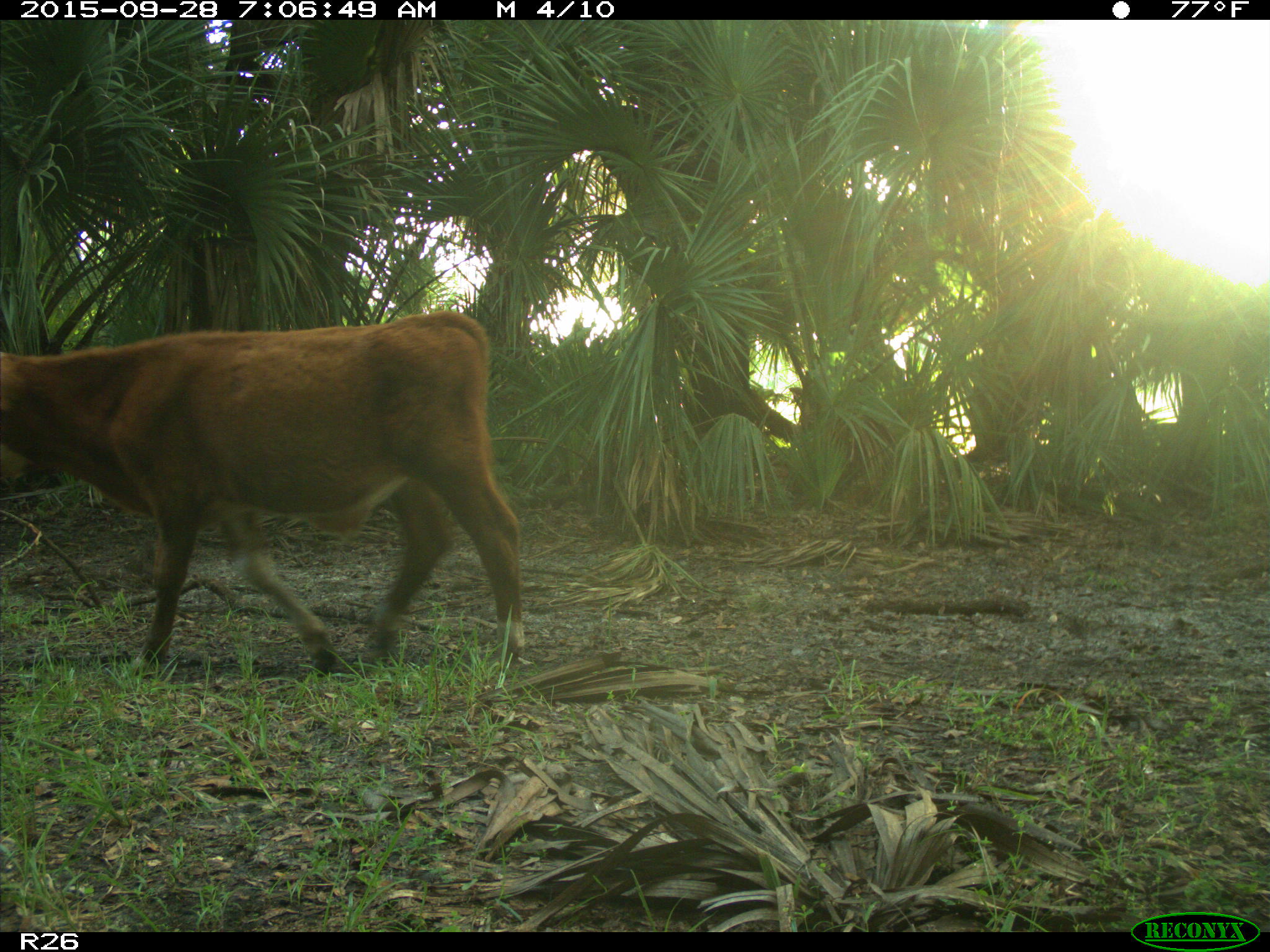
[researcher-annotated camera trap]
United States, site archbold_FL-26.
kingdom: Animalia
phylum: Chordata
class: Mammalia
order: Artiodactyla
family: Bovidae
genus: Bos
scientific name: Bos taurus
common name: domestic cow